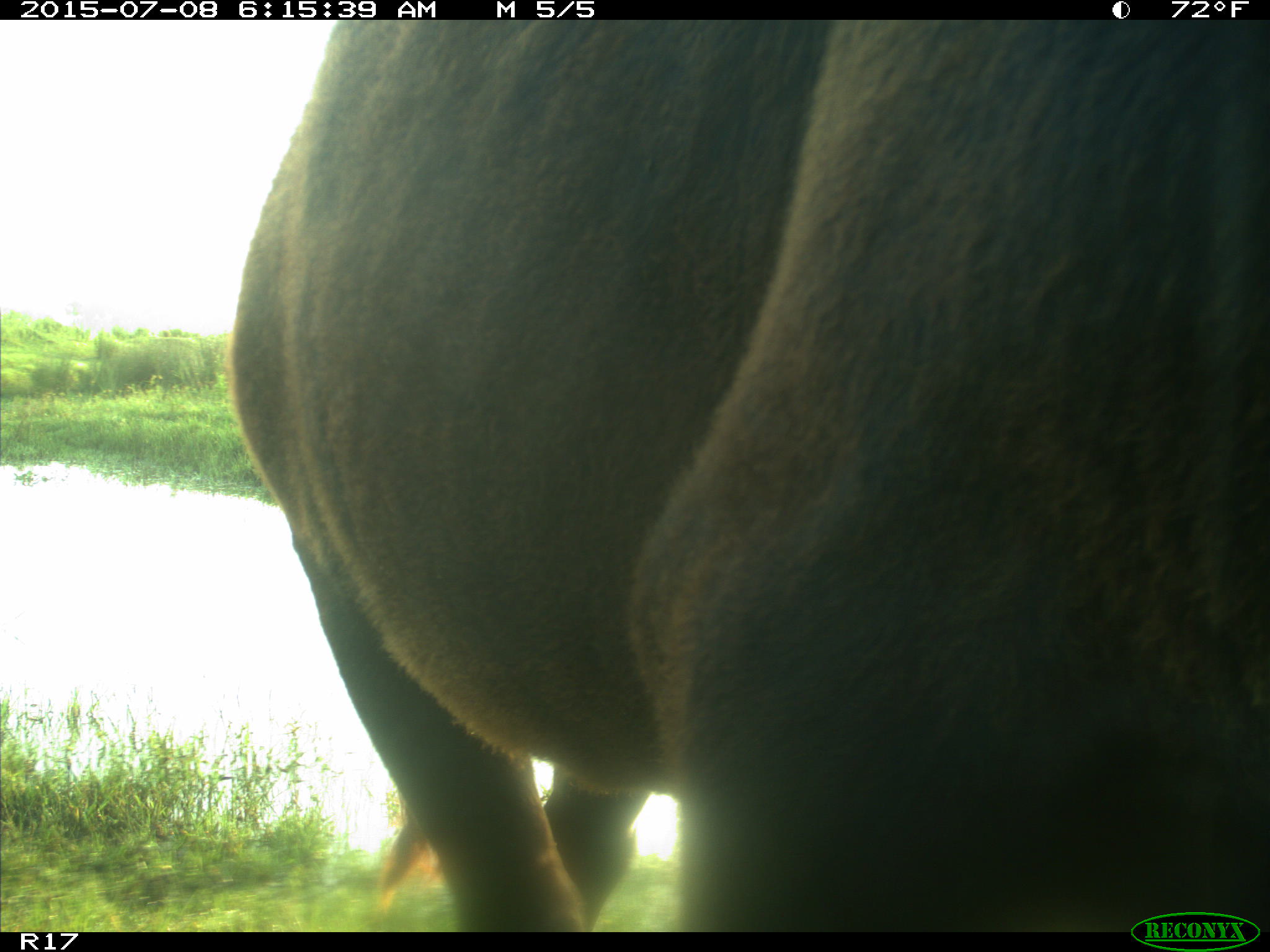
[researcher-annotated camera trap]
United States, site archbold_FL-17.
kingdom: Animalia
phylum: Chordata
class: Mammalia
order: Artiodactyla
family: Bovidae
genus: Bos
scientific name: Bos taurus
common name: domestic cow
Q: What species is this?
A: Bos taurus (domestic cow).